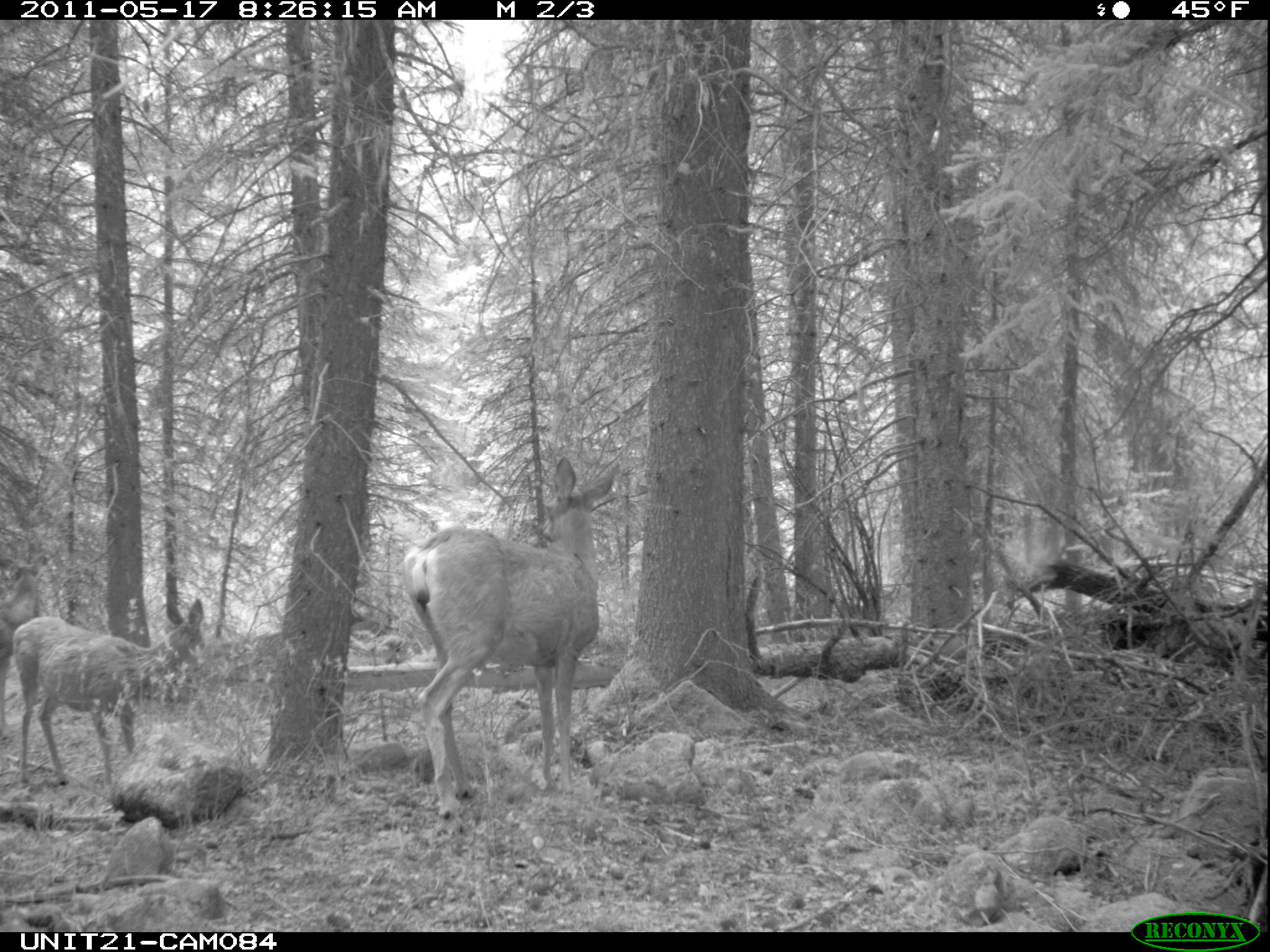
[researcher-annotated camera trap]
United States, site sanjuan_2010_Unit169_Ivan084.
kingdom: Animalia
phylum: Chordata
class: Mammalia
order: Artiodactyla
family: Cervidae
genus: Odocoileus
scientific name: Odocoileus hemionus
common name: mule deer